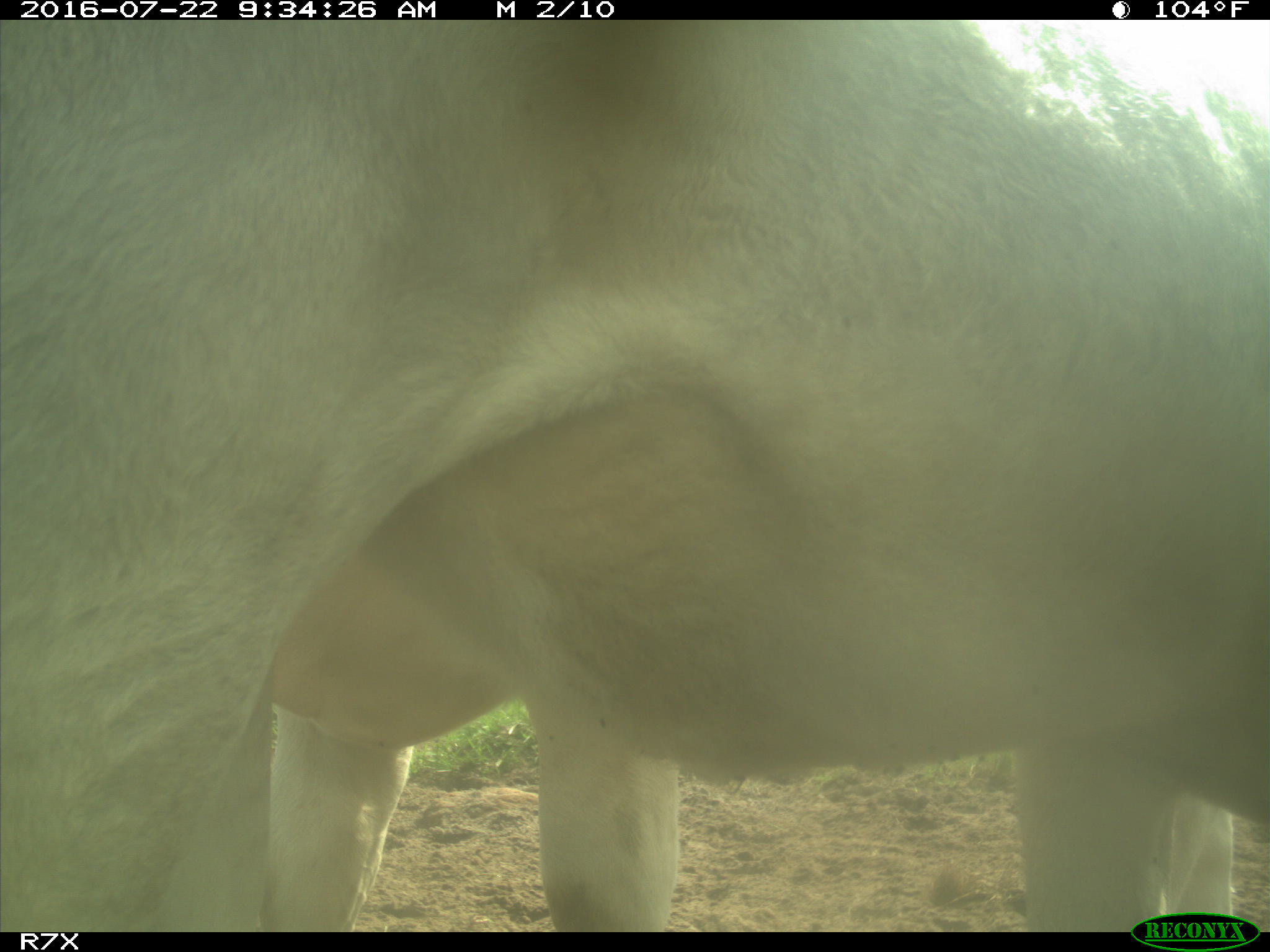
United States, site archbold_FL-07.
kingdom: Animalia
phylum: Chordata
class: Mammalia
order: Artiodactyla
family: Bovidae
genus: Bos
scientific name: Bos taurus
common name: domestic cow